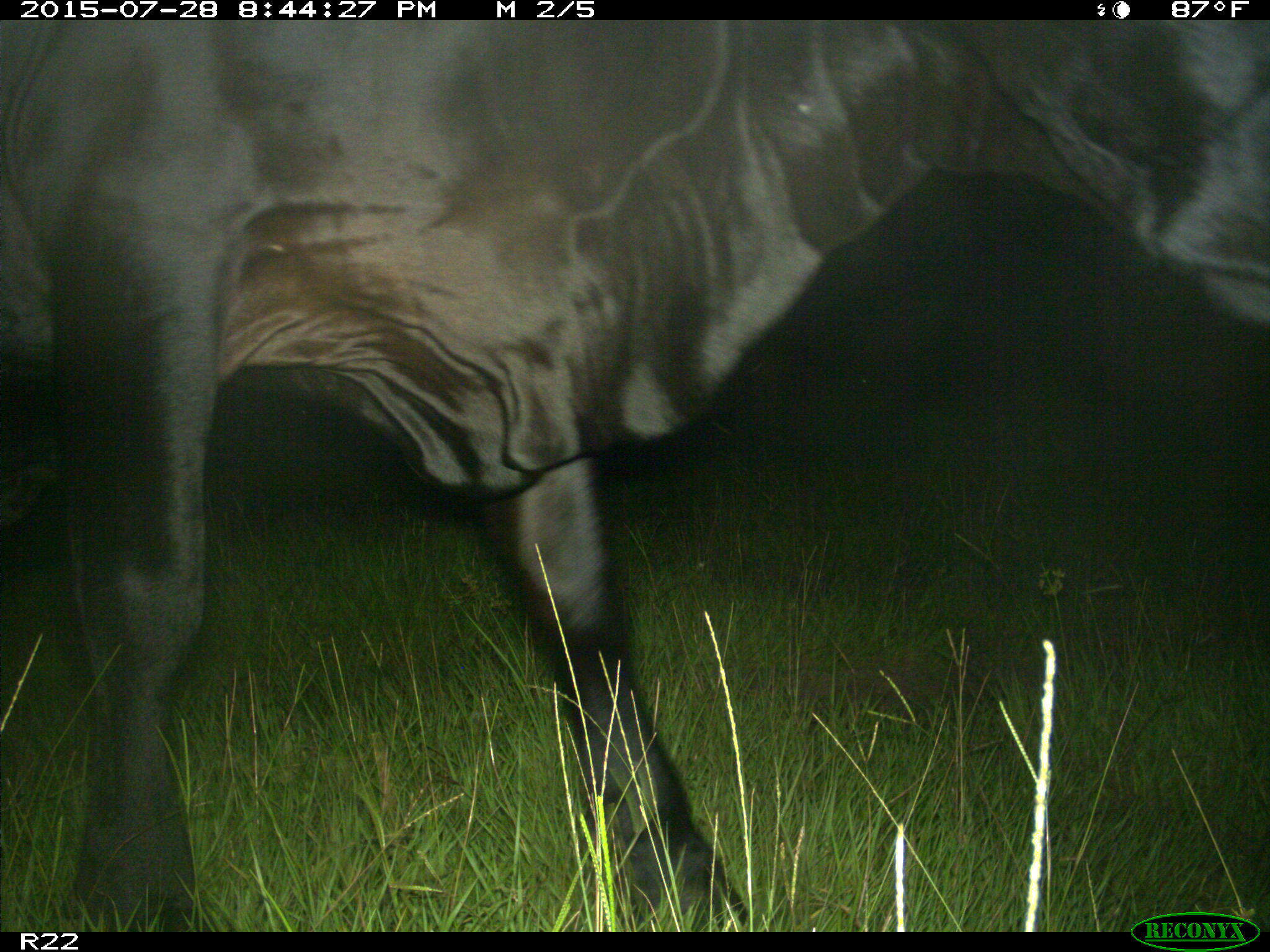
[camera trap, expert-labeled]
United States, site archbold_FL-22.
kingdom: Animalia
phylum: Chordata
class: Mammalia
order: Artiodactyla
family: Bovidae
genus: Bos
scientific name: Bos taurus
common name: domestic cow